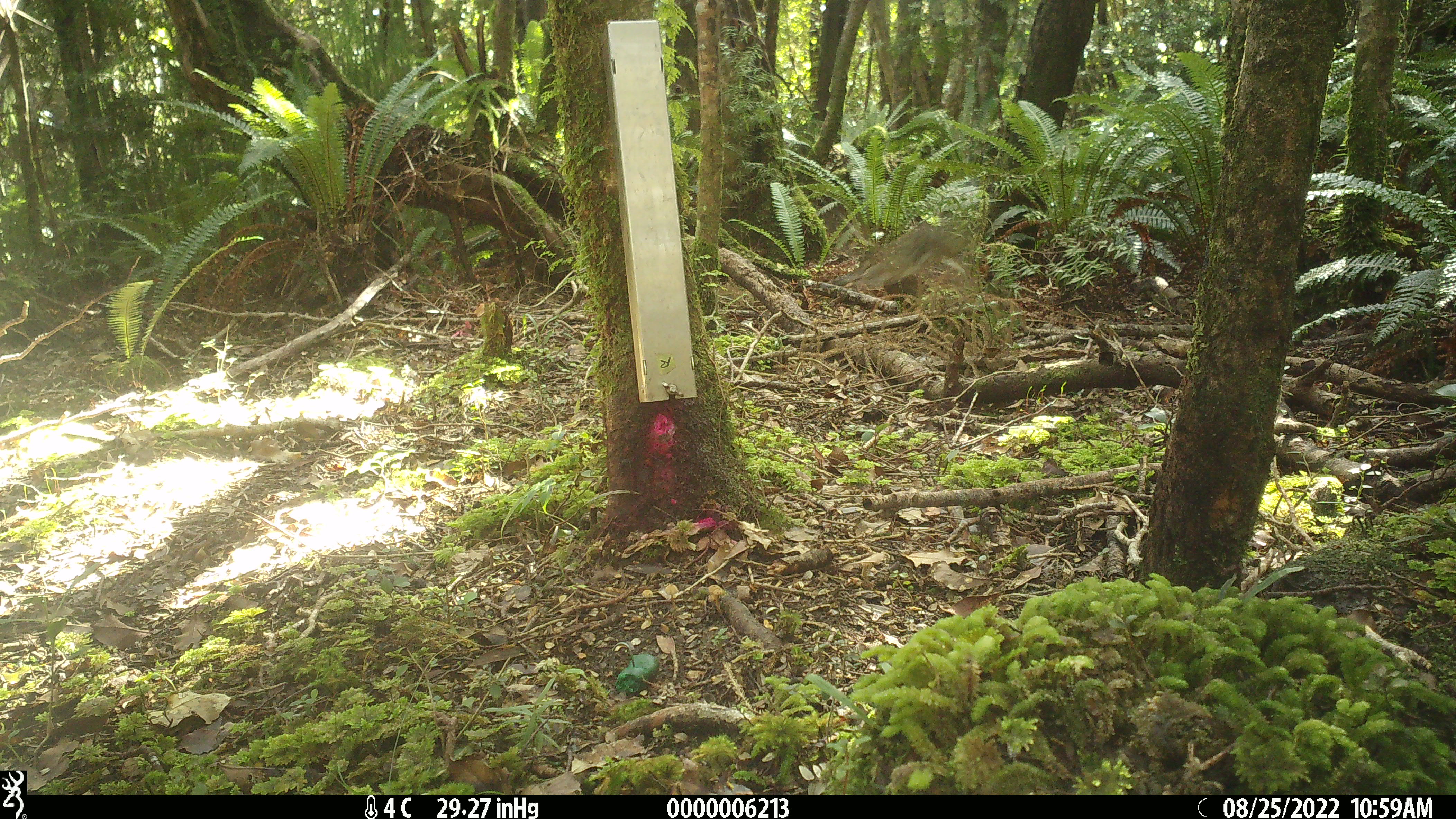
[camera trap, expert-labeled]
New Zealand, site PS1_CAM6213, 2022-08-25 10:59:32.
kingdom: Animalia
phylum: Chordata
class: Aves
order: Passeriformes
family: Petroicidae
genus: Petroica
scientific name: Petroica macrocephala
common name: tomtit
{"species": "tomtit (Petroica macrocephala)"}